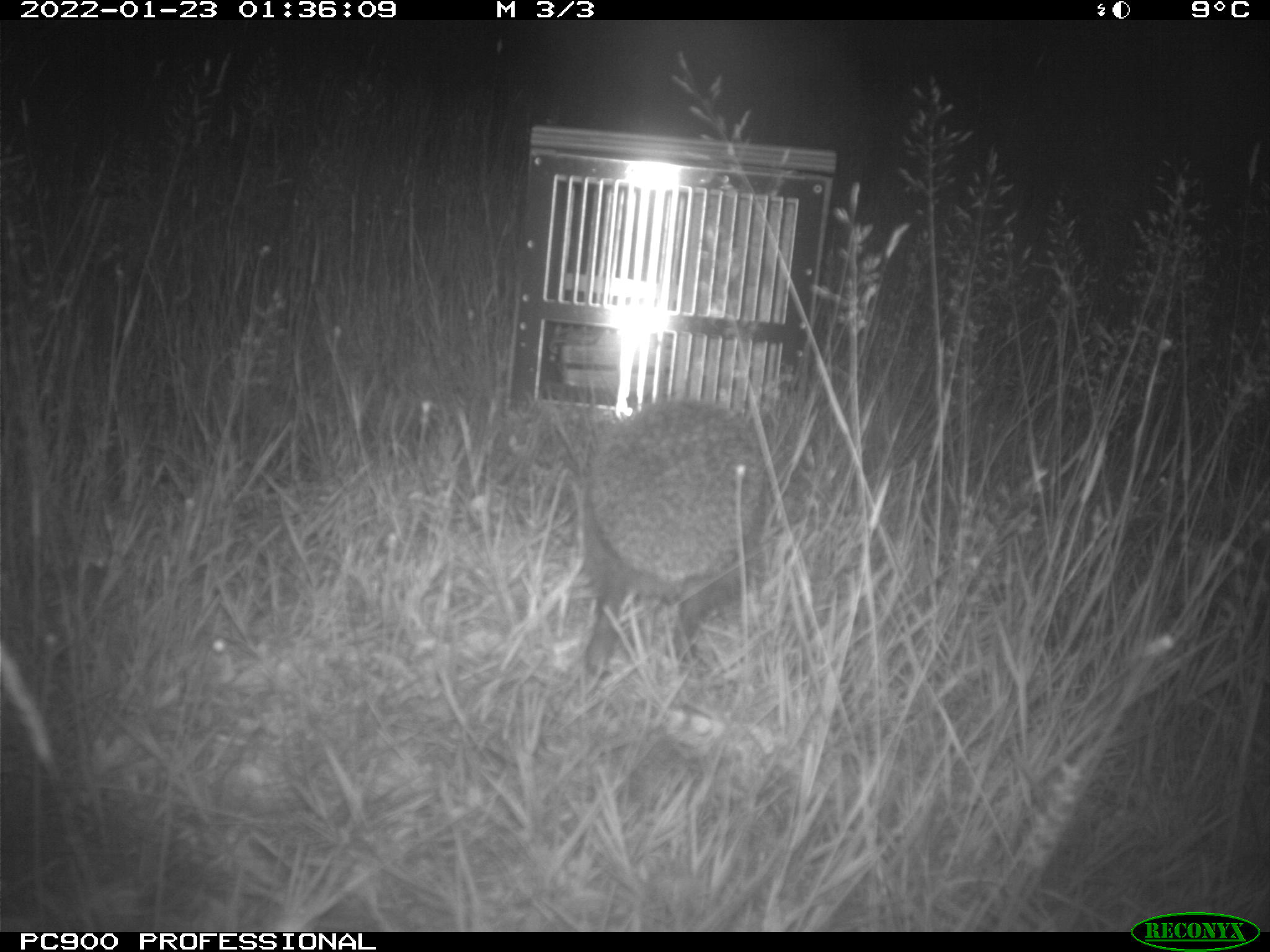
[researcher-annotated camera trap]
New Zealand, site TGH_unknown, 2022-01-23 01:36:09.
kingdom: Animalia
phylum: Chordata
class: Mammalia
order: Eulipotyphla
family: Erinaceidae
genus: Erinaceus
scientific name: Erinaceus europaeus europaeus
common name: european hedgehog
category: hedgehog